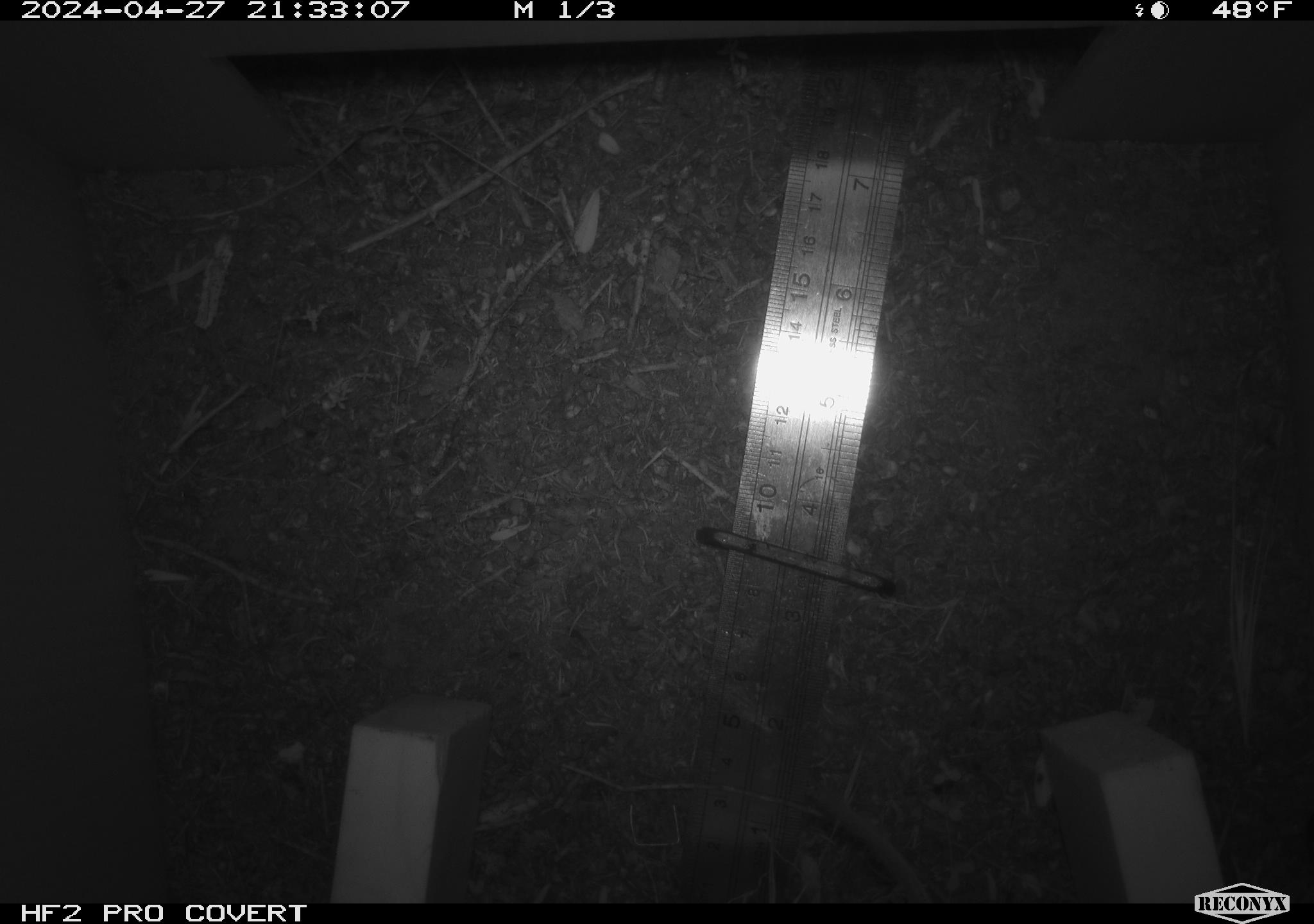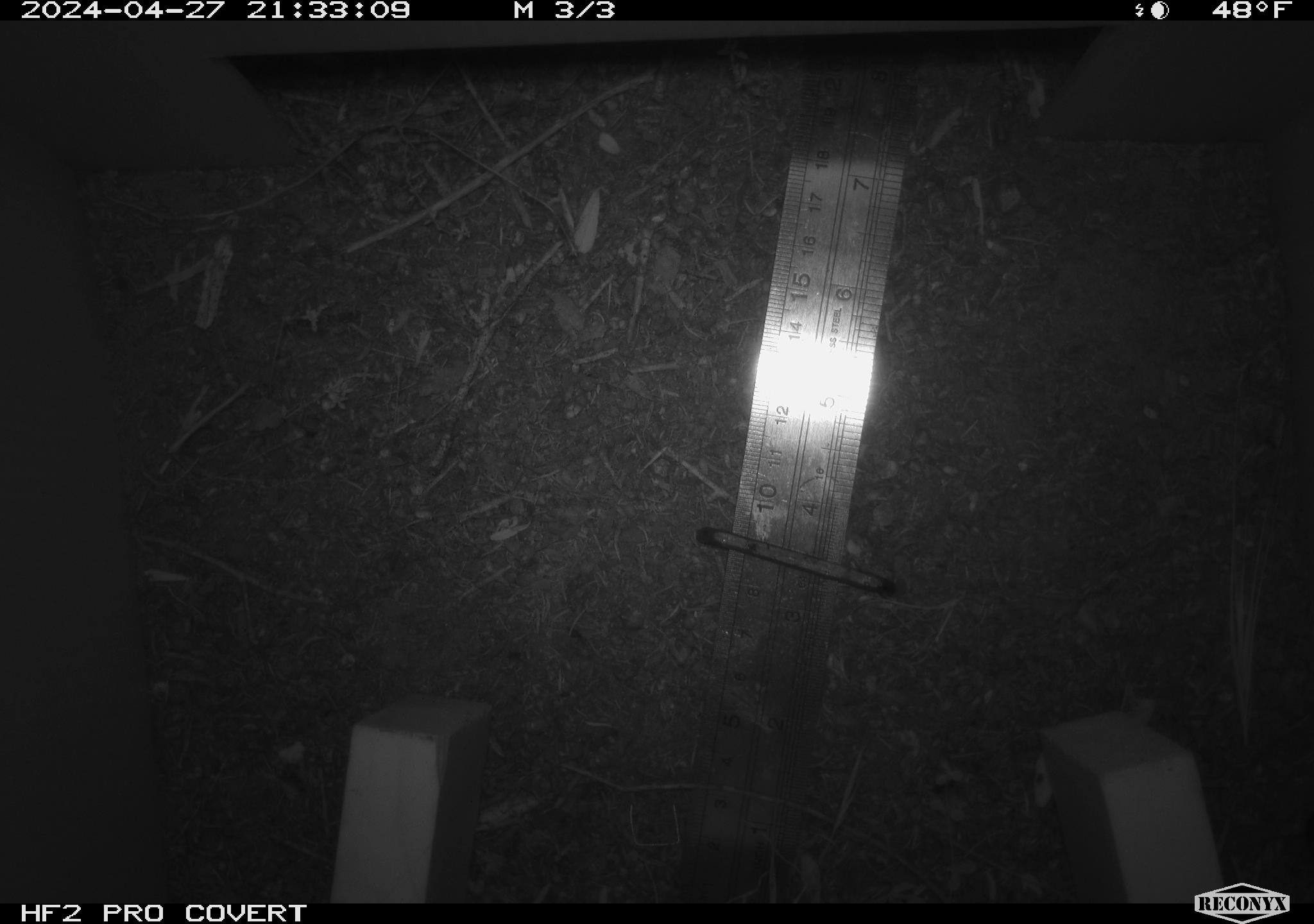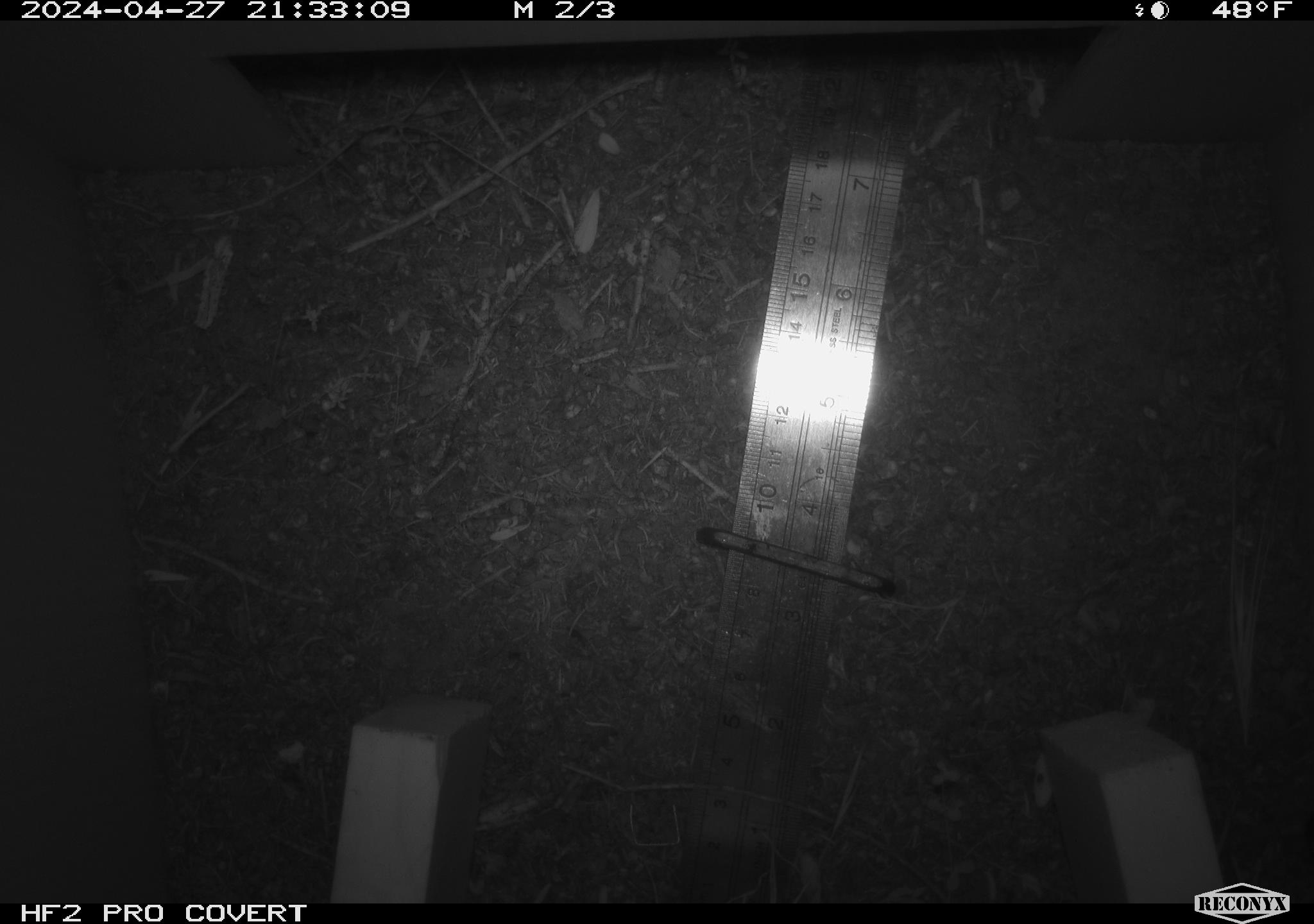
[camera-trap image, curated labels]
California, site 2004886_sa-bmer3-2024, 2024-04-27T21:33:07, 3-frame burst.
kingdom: Animalia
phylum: Chordata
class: Mammalia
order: Rodentia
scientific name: Rodentia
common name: mouse species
Mouse species (Rodentia).